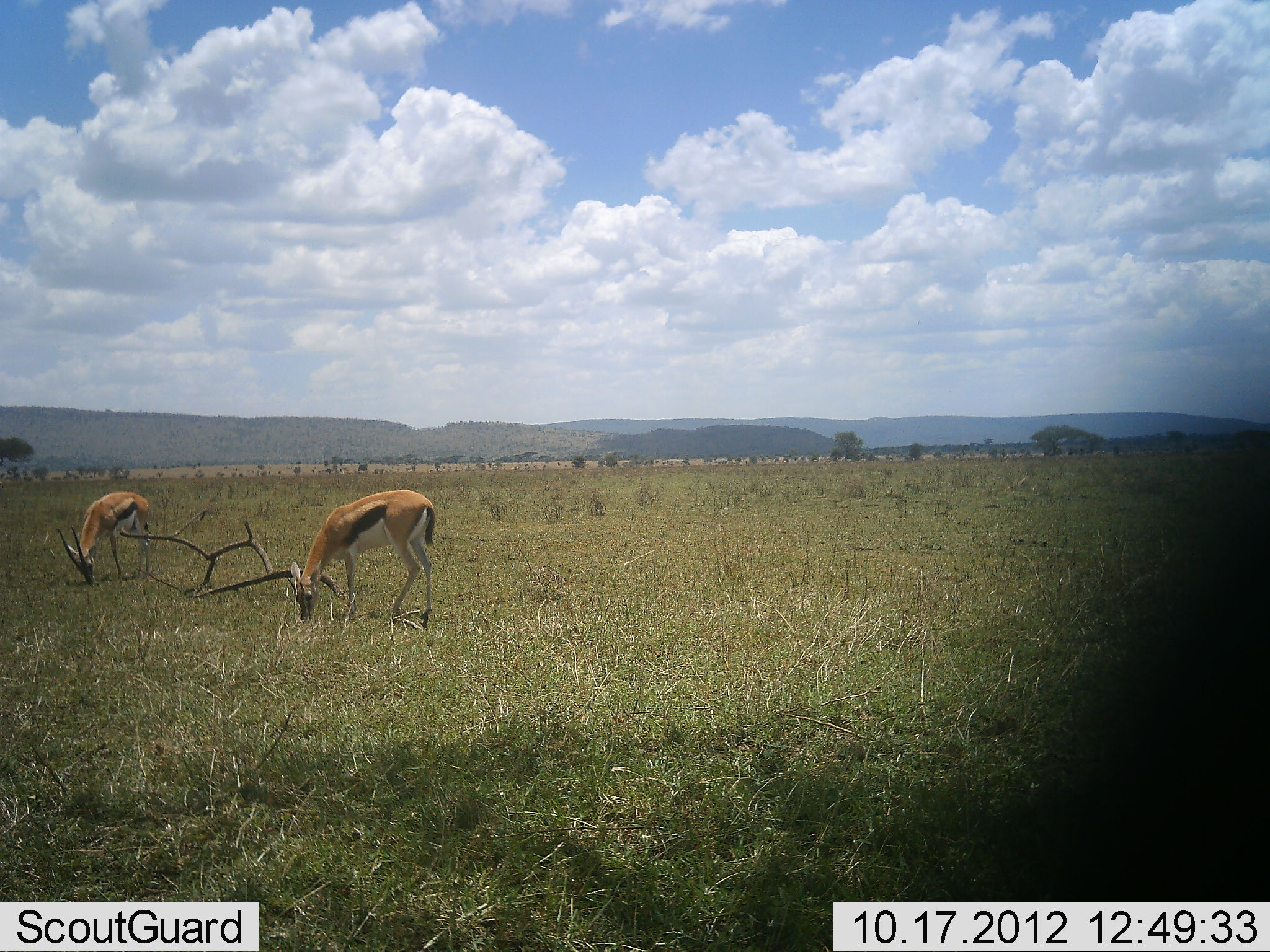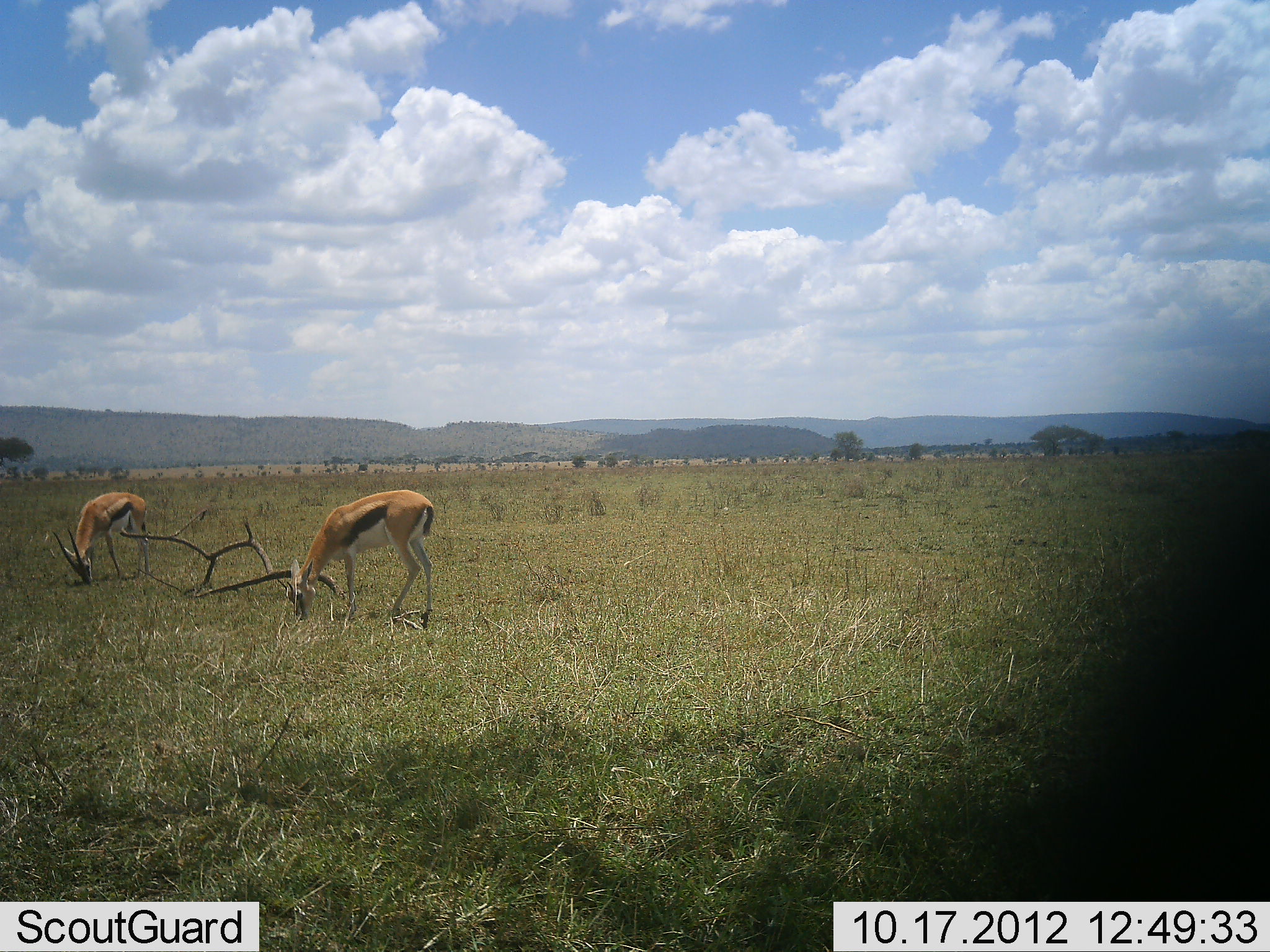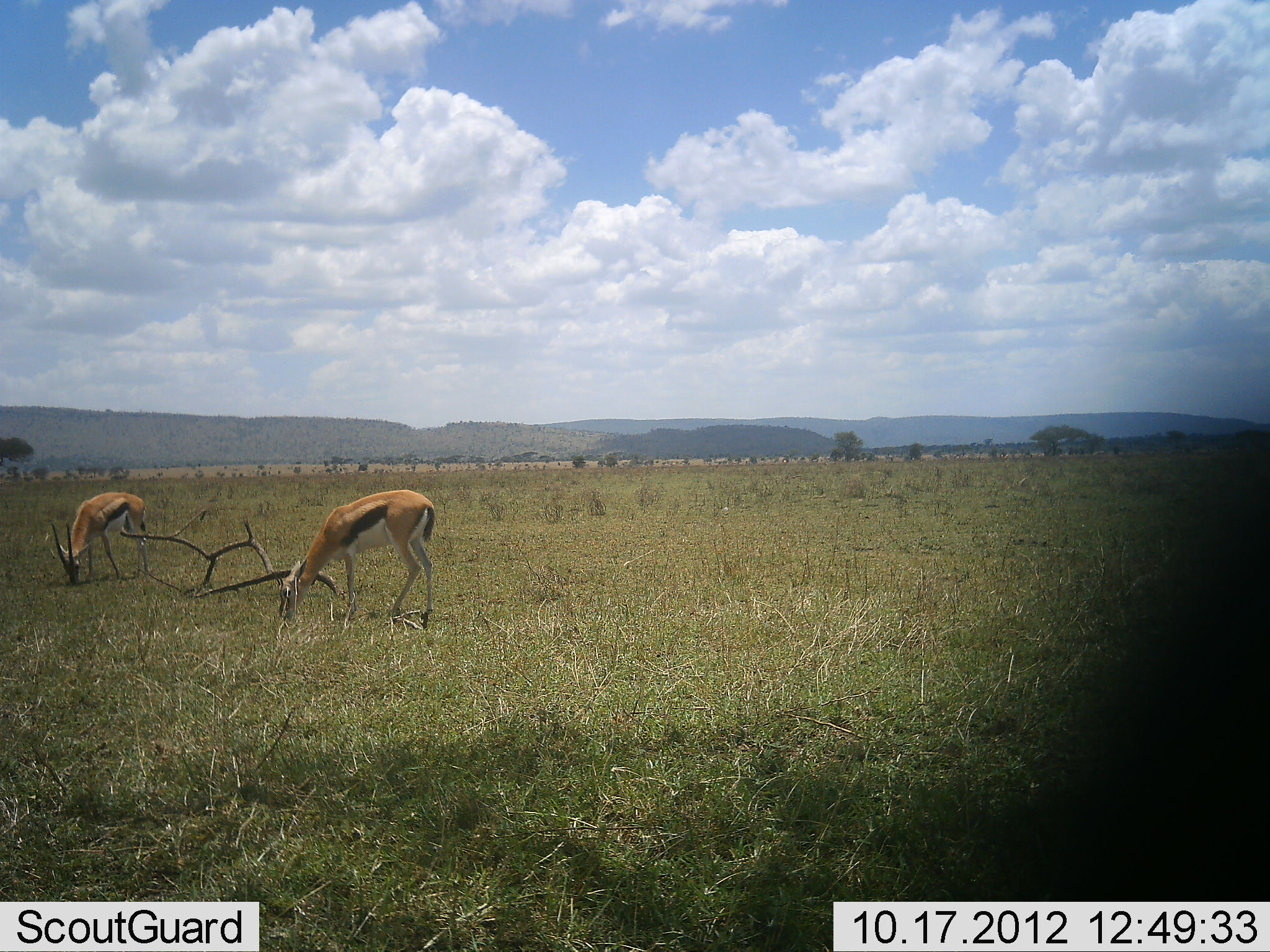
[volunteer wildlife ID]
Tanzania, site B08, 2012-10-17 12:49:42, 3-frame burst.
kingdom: Animalia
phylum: Chordata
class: Mammalia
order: Artiodactyla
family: Bovidae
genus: Eudorcas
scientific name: Eudorcas thomsonii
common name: thomson's gazelle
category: gazellethomsons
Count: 2.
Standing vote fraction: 10%.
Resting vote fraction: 0%.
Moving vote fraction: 0%.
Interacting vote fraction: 0%.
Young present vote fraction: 0%.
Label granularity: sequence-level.